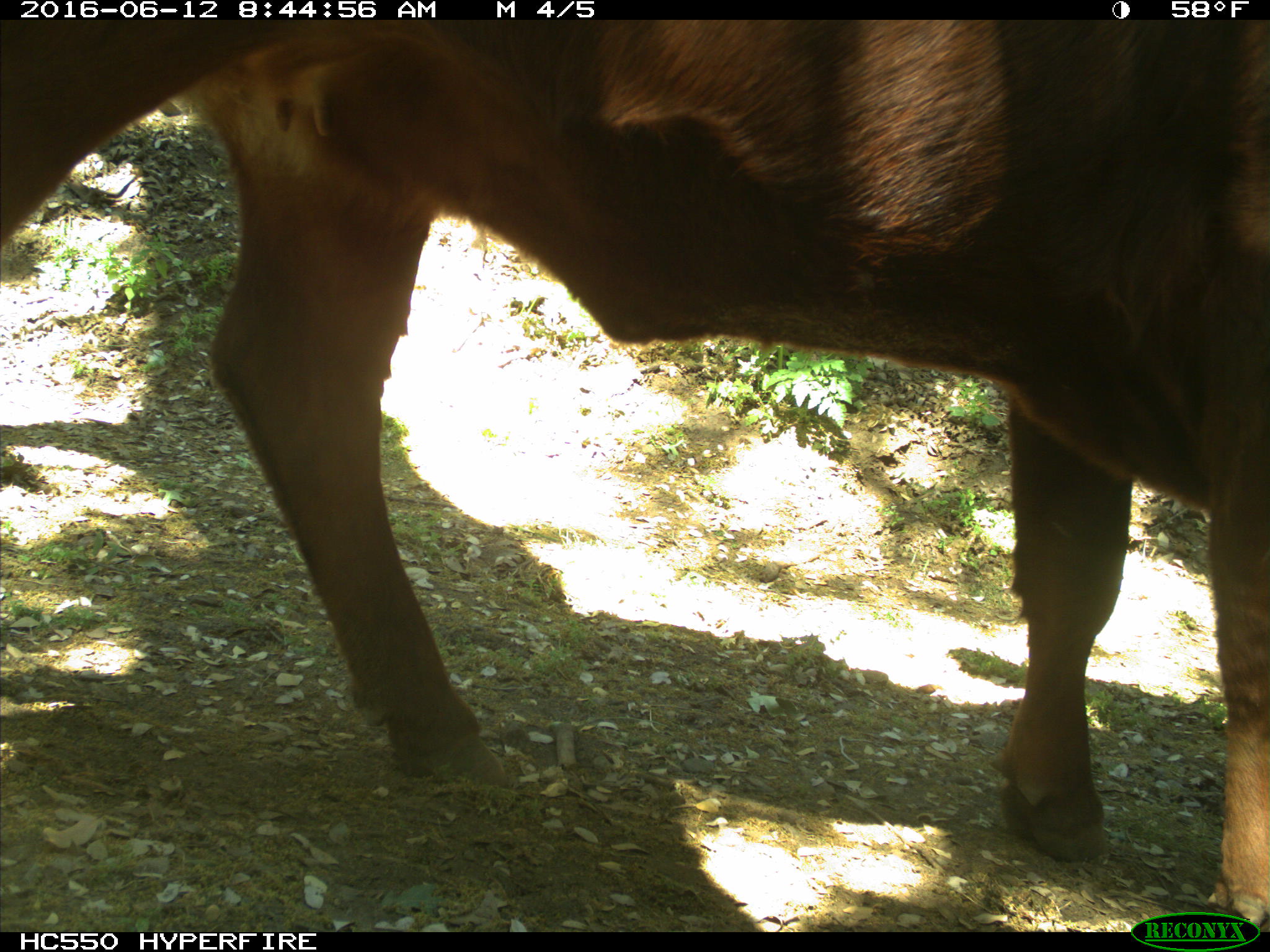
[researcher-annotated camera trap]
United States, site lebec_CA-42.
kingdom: Animalia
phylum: Chordata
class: Mammalia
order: Artiodactyla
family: Bovidae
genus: Bos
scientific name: Bos taurus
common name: domestic cow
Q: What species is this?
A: Bos taurus (domestic cow).